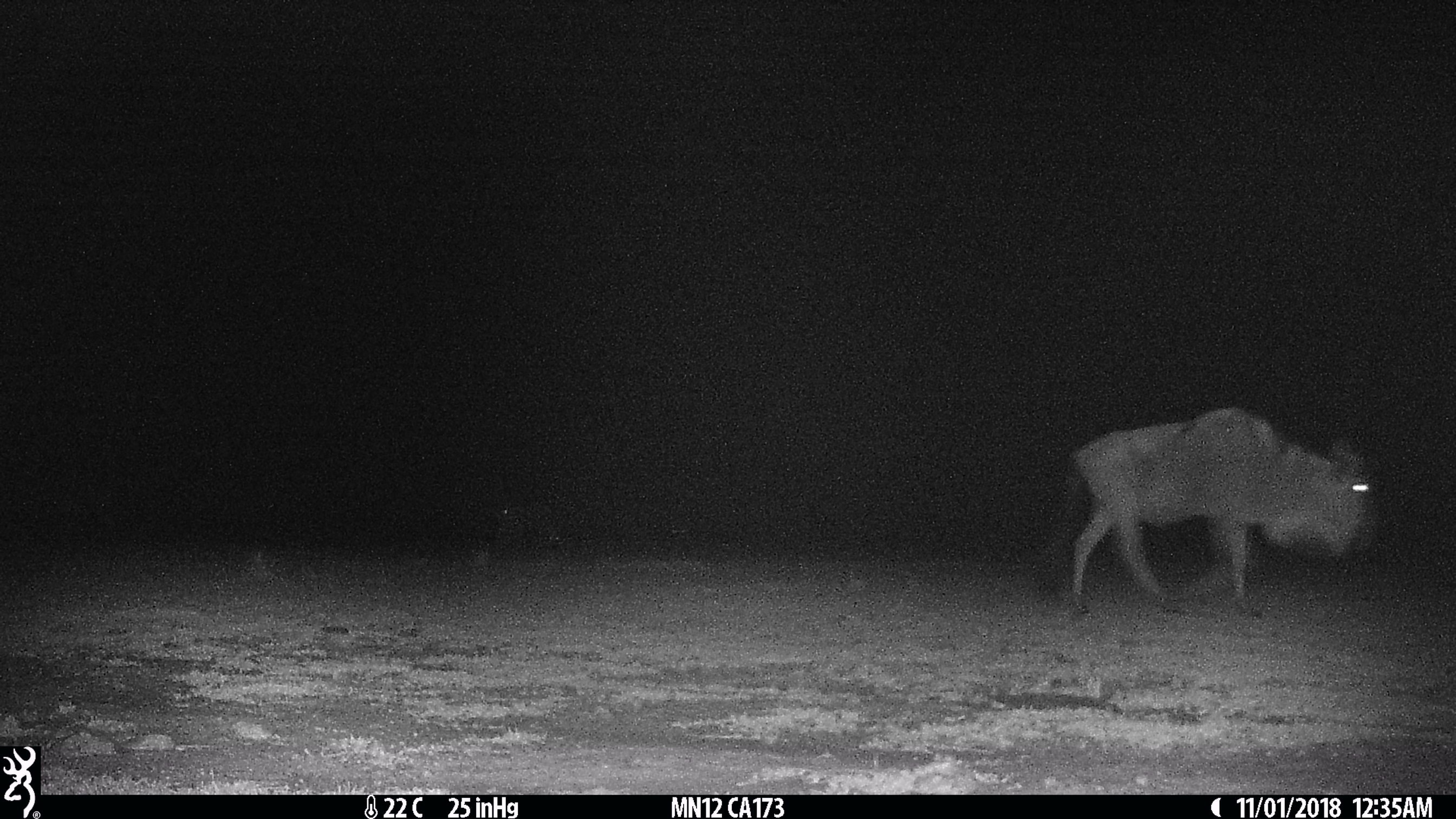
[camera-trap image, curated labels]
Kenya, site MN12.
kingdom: Animalia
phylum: Chordata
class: Mammalia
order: Artiodactyla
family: Bovidae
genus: Connochaetes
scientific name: Connochaetes taurinus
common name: blue wildebeest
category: wildebeest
Wildebeest (blue wildebeest) (Connochaetes taurinus).